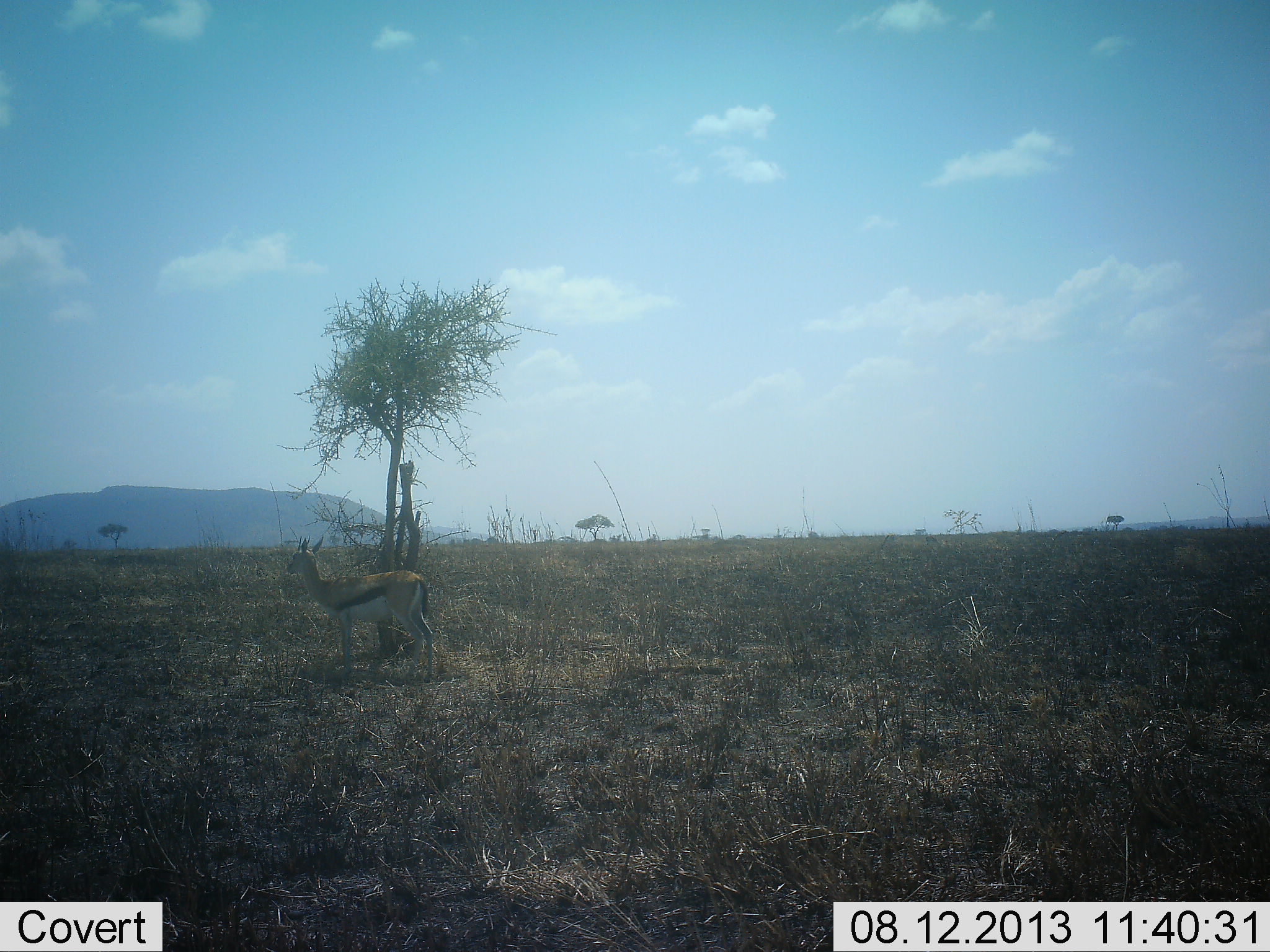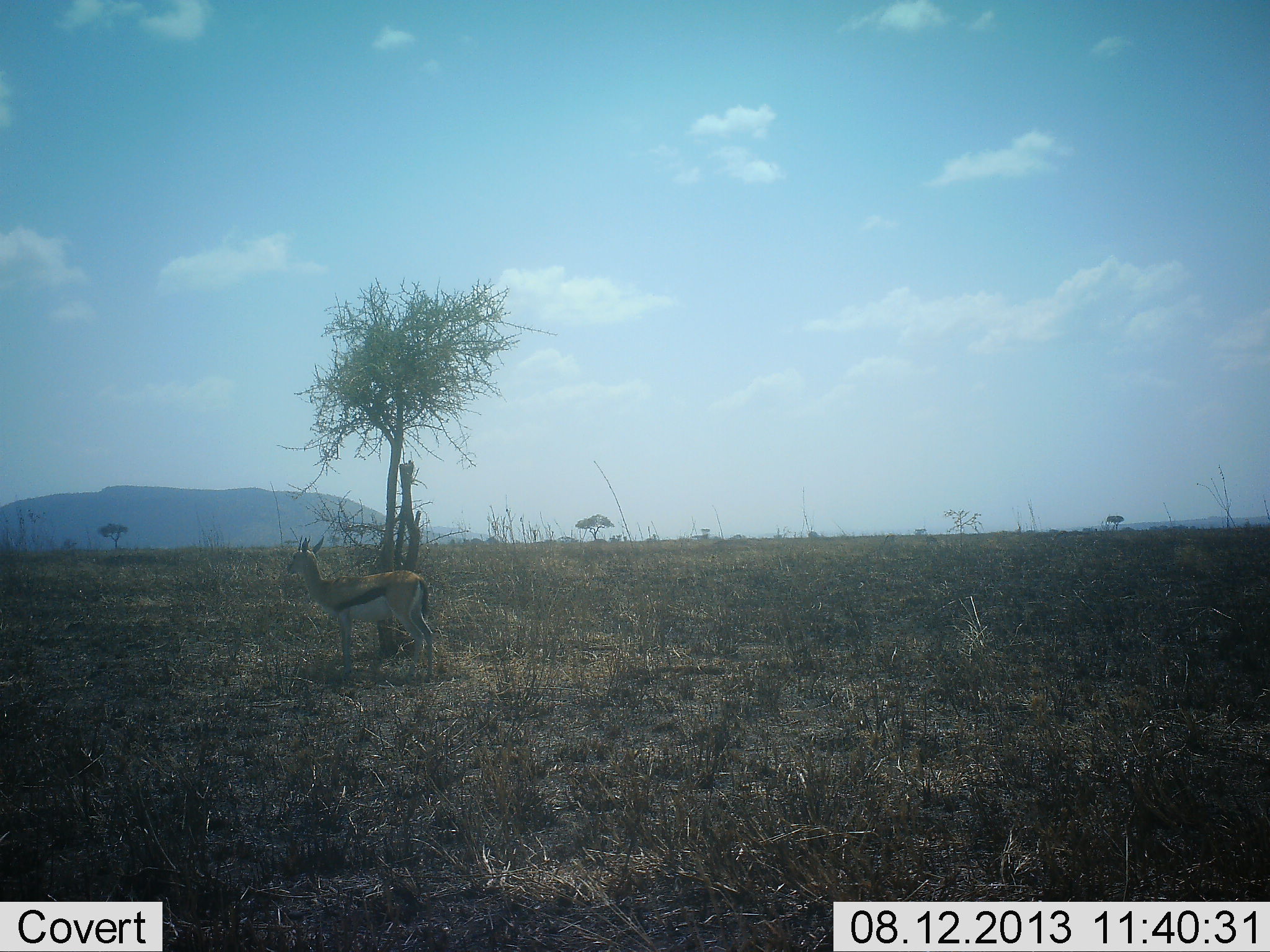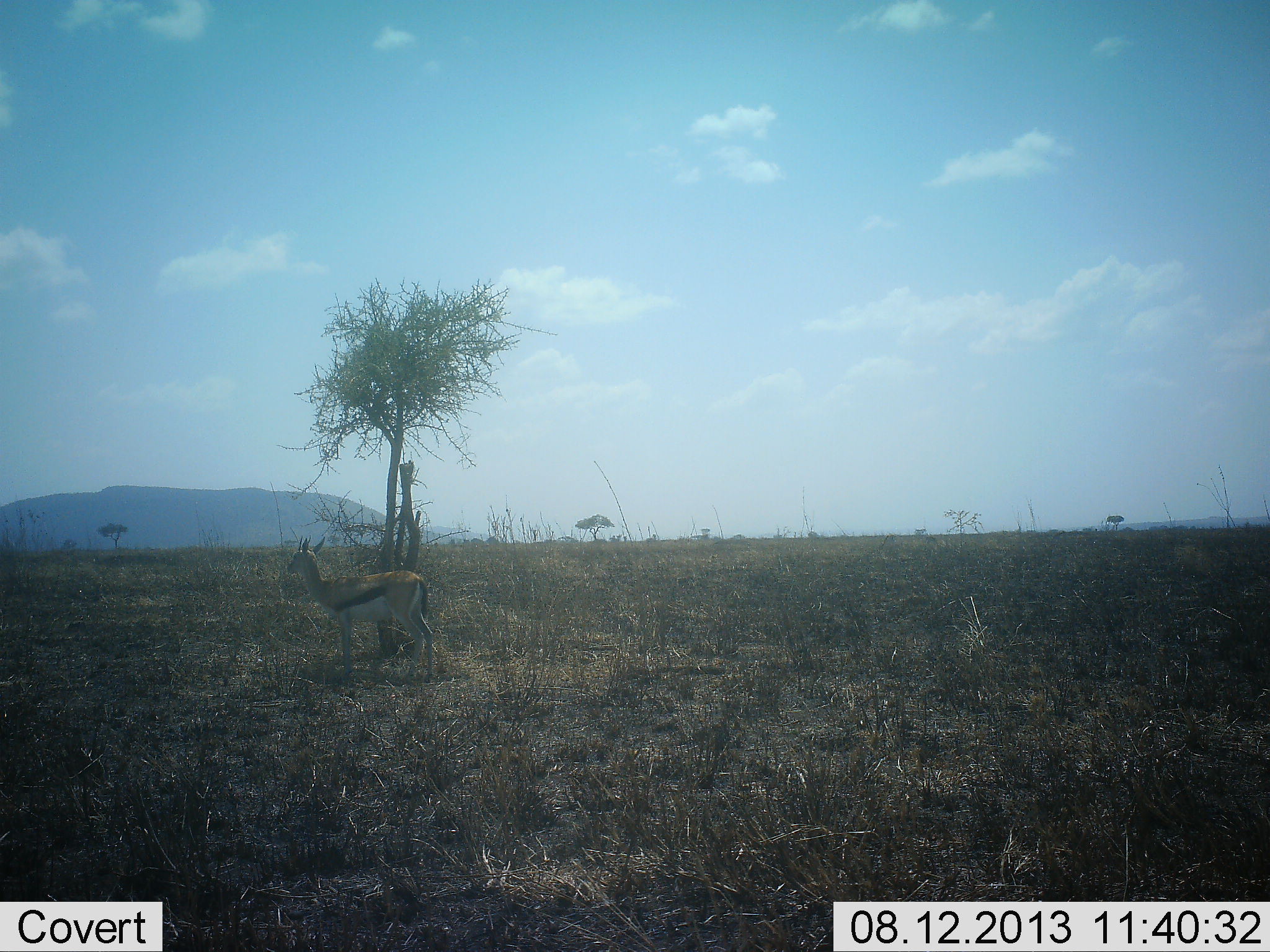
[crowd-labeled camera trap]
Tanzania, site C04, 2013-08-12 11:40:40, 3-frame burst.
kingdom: Animalia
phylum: Chordata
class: Mammalia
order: Artiodactyla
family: Bovidae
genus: Eudorcas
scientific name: Eudorcas thomsonii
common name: thomson's gazelle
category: gazellethomsons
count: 1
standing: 100%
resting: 0%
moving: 3%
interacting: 0%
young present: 0%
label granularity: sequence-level